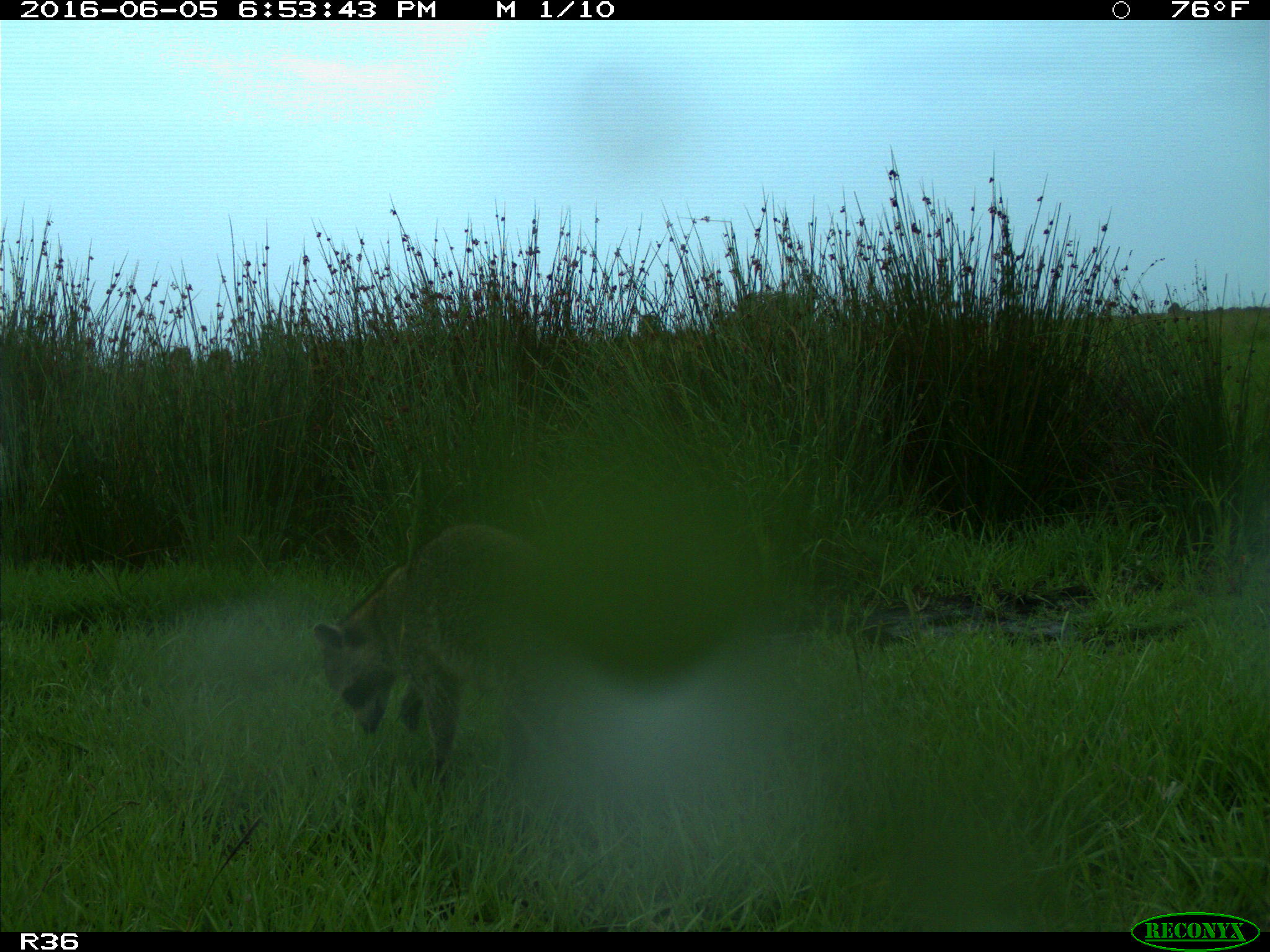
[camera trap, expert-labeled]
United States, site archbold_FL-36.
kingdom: Animalia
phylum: Chordata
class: Mammalia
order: Carnivora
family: Procyonidae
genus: Procyon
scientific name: Procyon lotor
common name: common raccoon